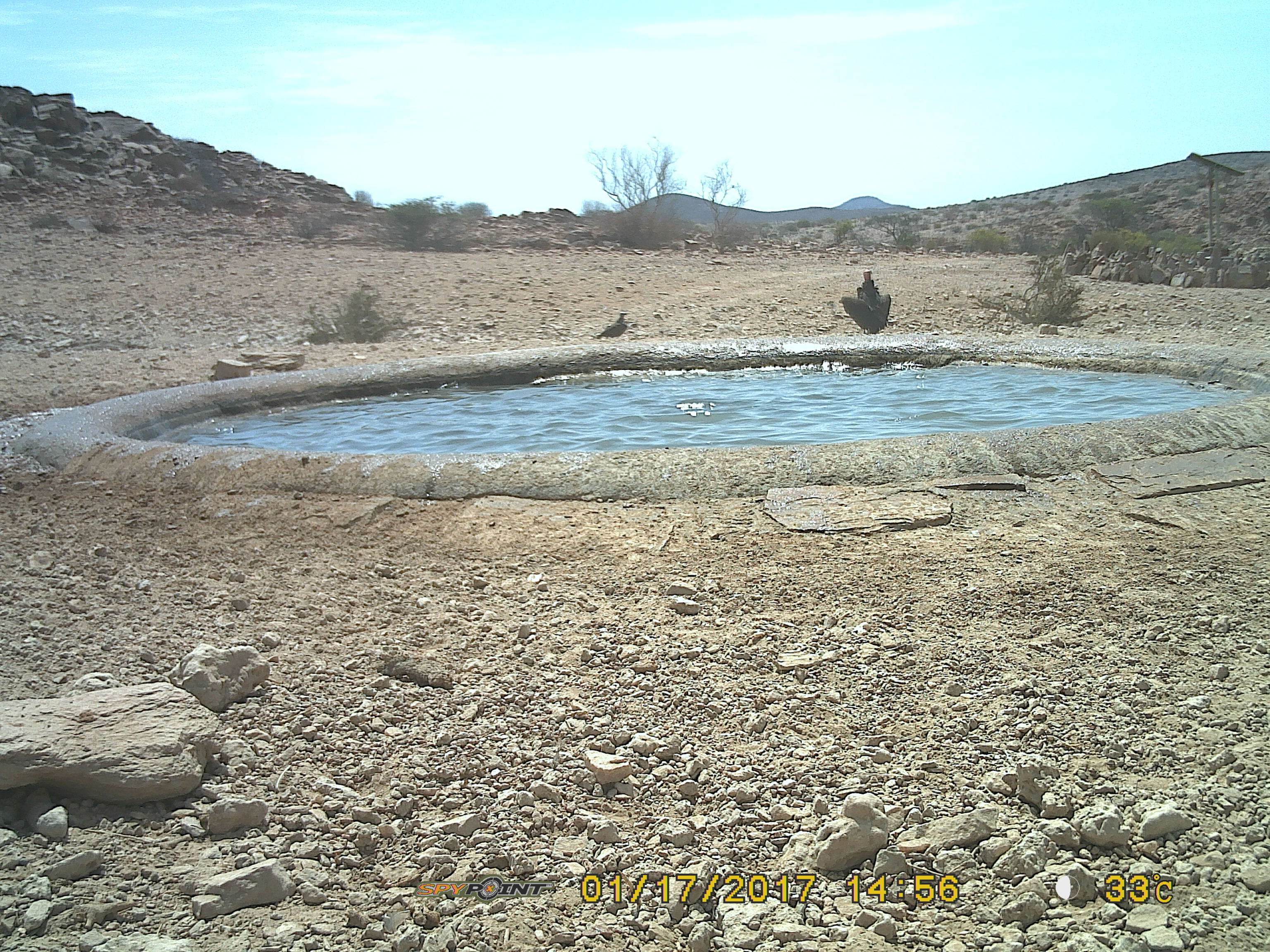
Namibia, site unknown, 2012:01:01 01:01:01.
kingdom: Animalia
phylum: Chordata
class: Aves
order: Accipitriformes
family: Accipitridae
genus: Torgos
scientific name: Torgos tracheliotos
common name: lappet-faced vulture